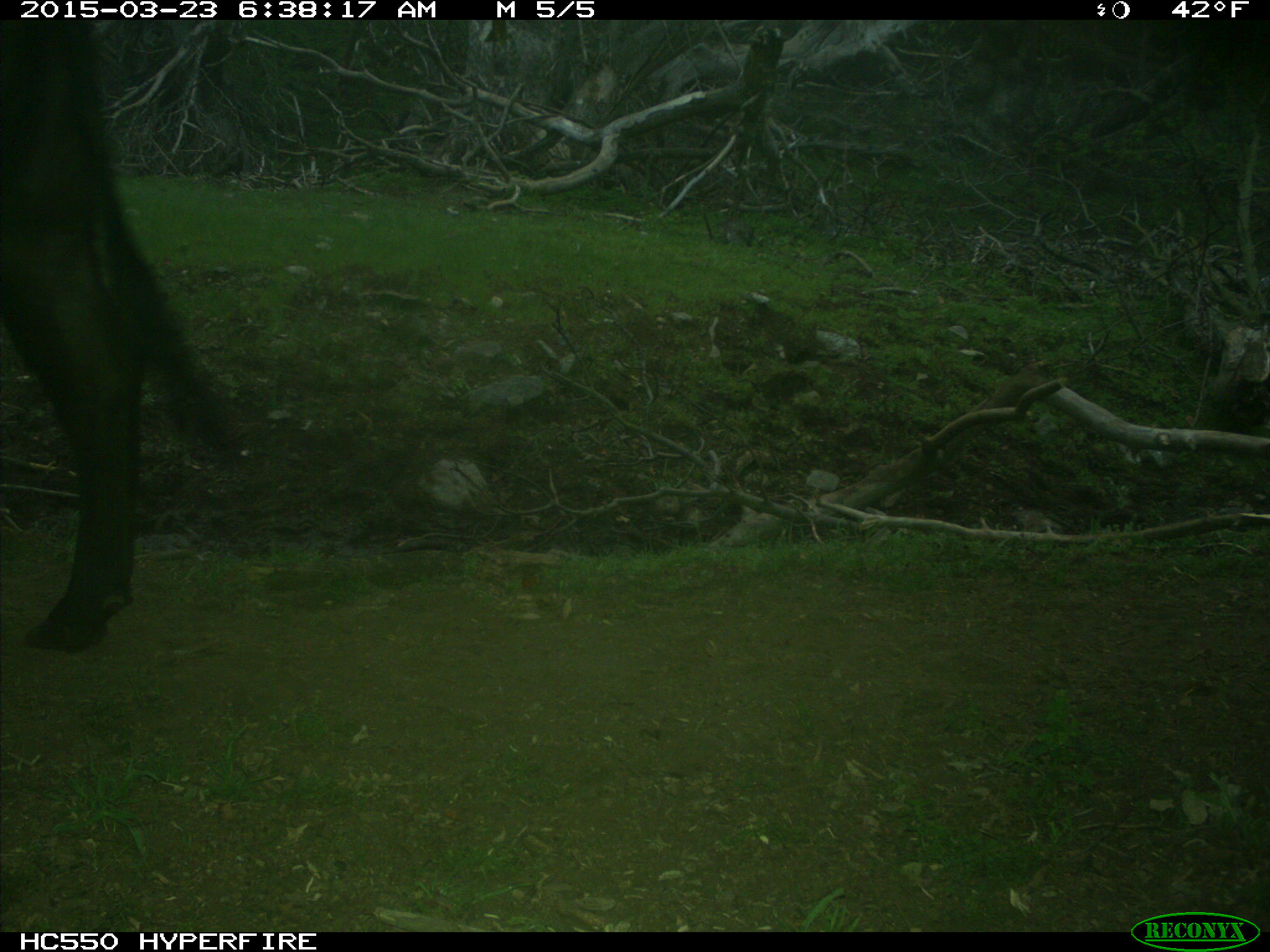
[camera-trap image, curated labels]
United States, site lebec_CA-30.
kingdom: Animalia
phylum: Chordata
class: Mammalia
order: Artiodactyla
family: Bovidae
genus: Bos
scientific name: Bos taurus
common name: domestic cow